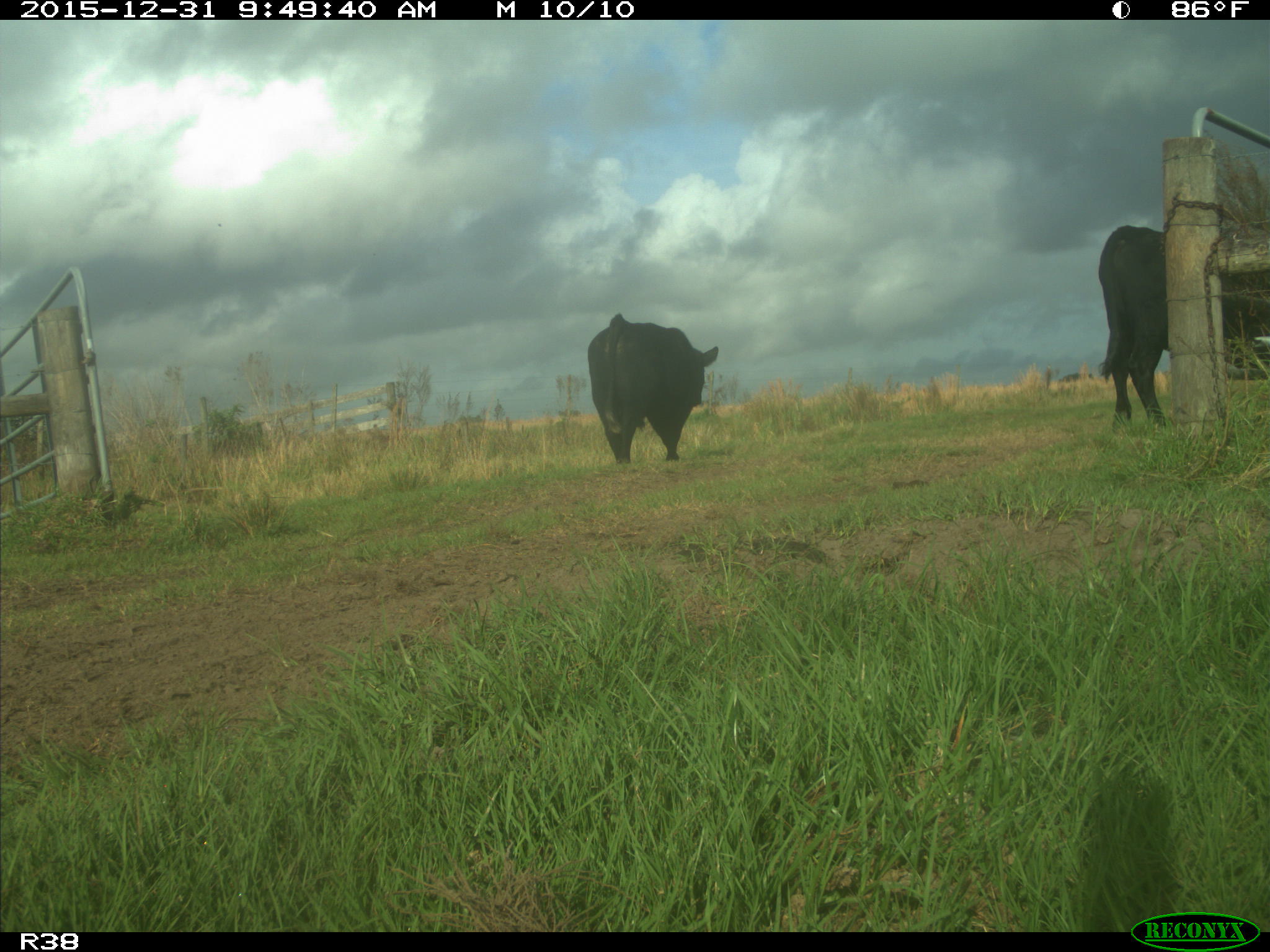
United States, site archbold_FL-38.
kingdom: Animalia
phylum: Chordata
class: Mammalia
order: Artiodactyla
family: Bovidae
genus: Bos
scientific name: Bos taurus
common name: domestic cow